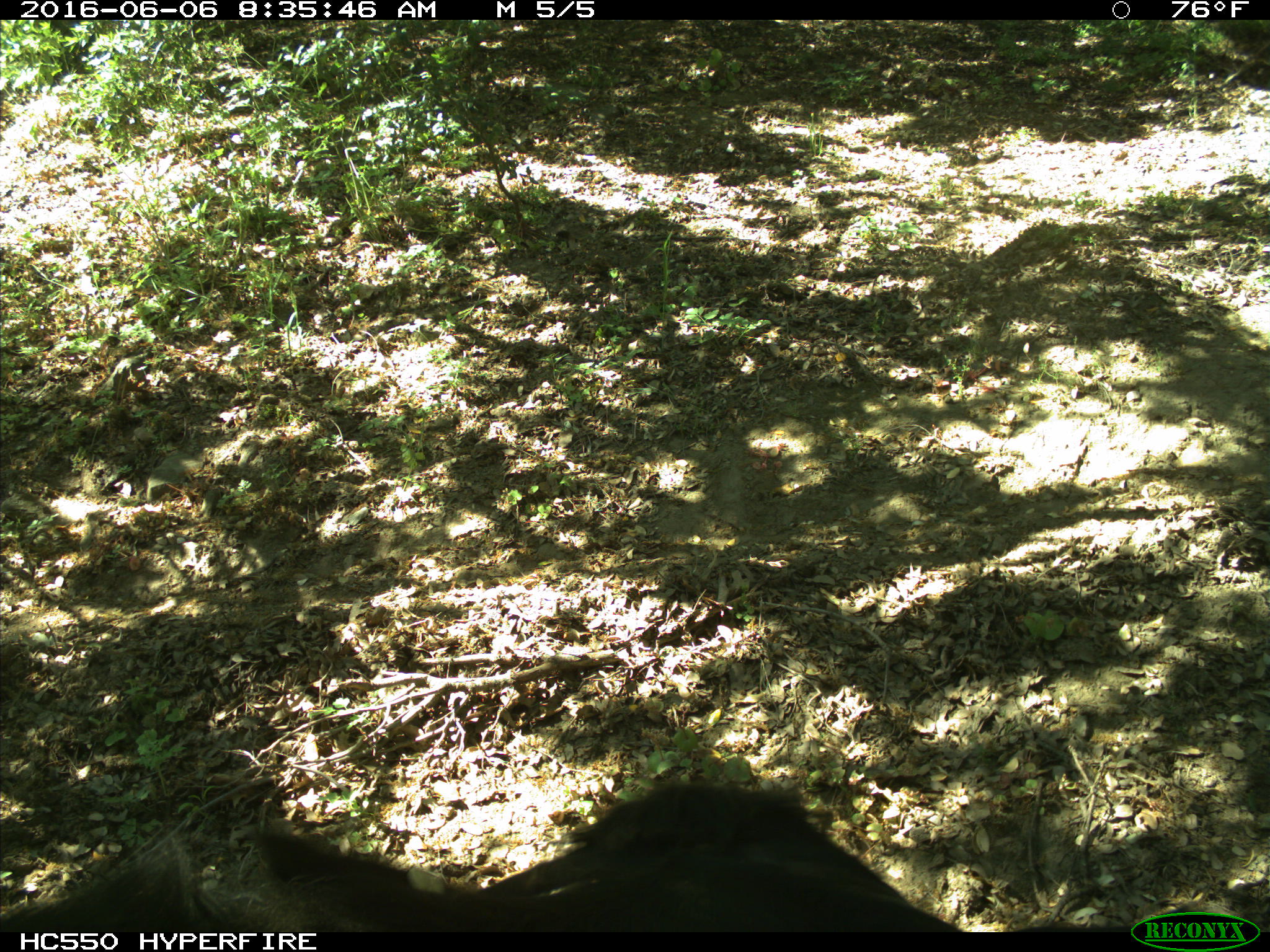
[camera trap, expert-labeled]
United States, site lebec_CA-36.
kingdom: Animalia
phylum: Chordata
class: Mammalia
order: Artiodactyla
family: Bovidae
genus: Bos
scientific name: Bos taurus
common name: domestic cow